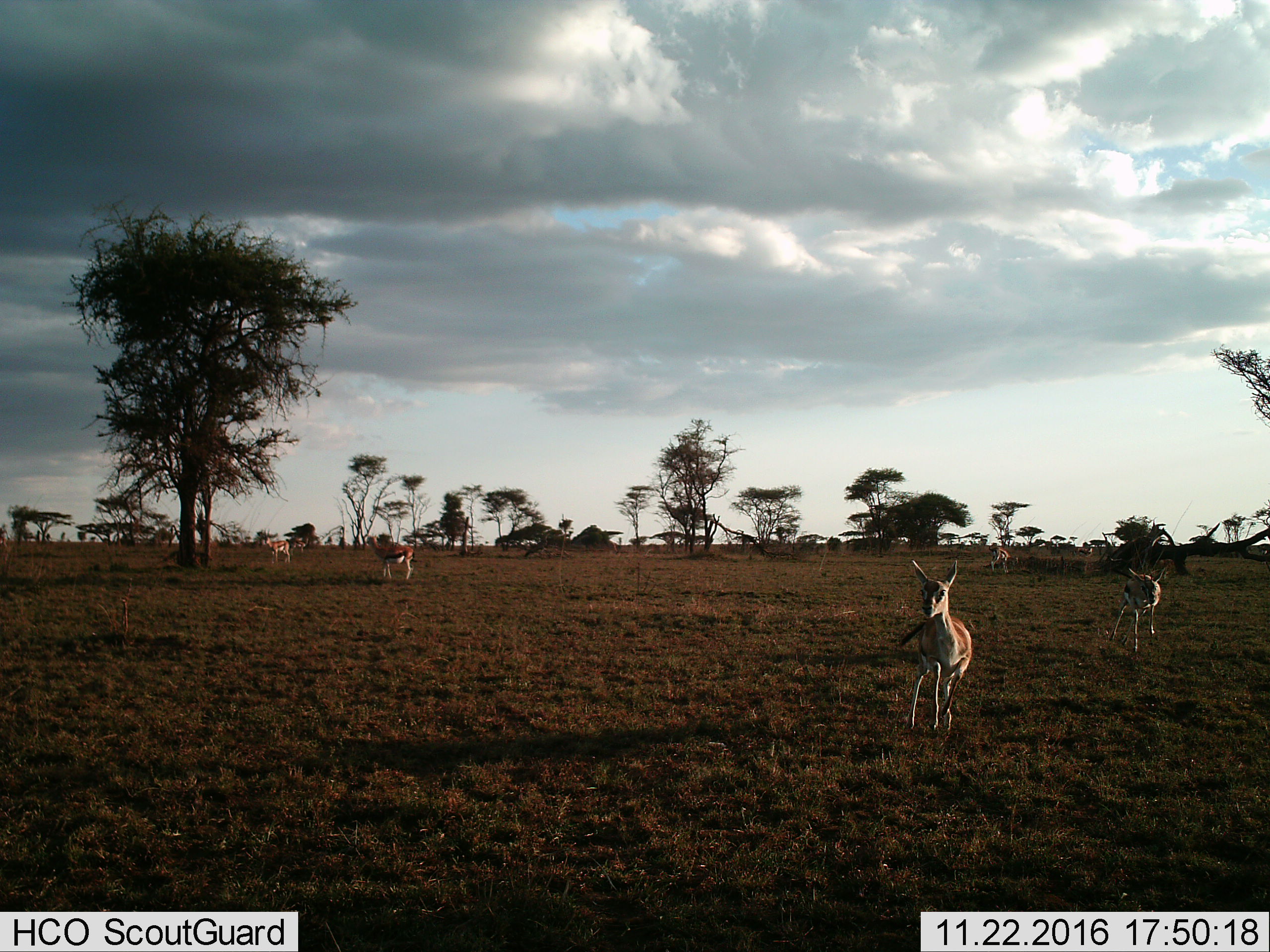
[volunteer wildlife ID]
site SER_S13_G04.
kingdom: Animalia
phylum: Chordata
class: Mammalia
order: Artiodactyla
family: Bovidae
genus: Eudorcas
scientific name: Eudorcas thomsonii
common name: thomson's gazelle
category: gazellethomsons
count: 5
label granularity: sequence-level